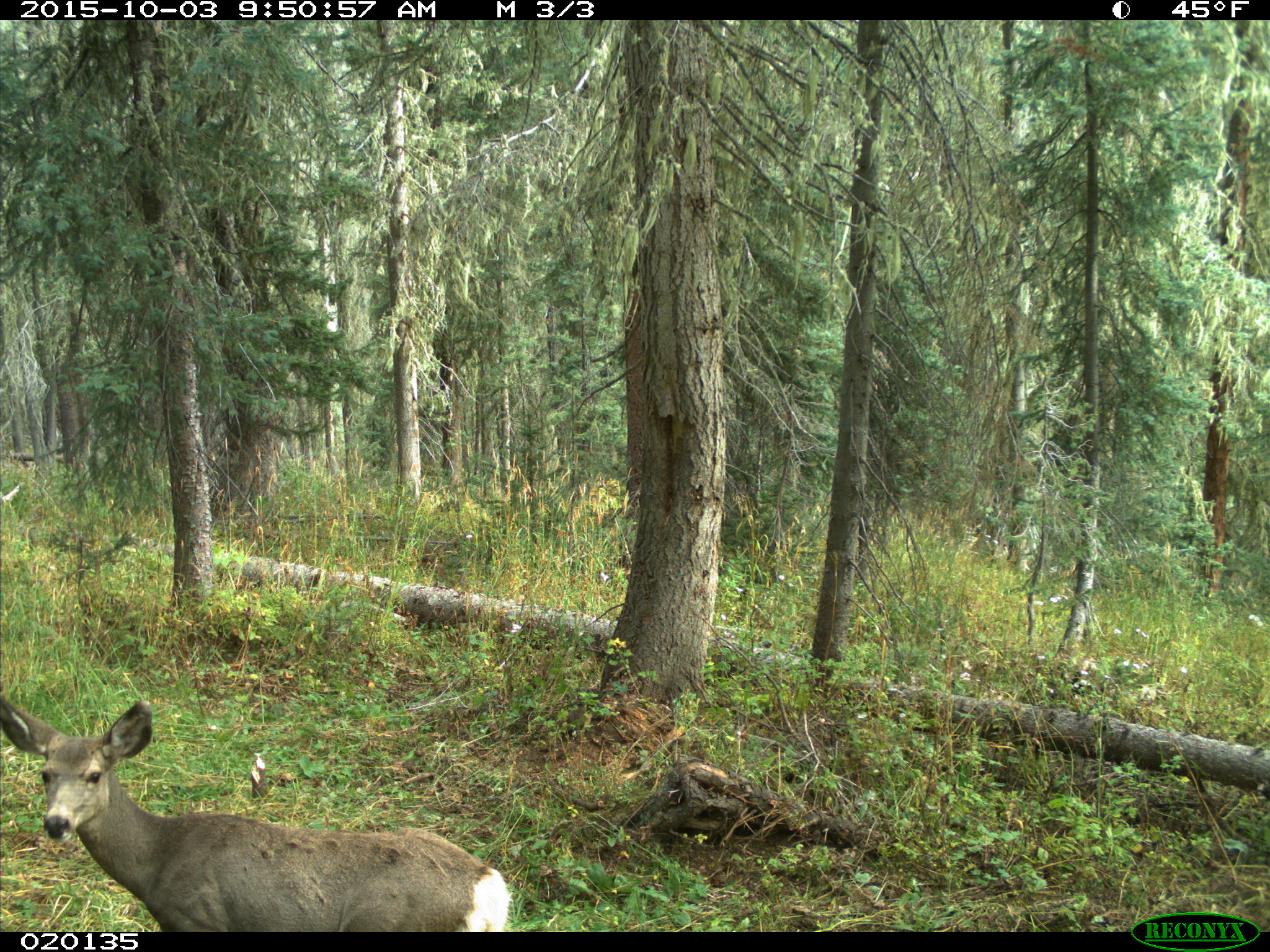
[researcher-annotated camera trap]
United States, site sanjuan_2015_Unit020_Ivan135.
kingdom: Animalia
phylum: Chordata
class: Mammalia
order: Artiodactyla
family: Cervidae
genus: Odocoileus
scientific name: Odocoileus hemionus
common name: mule deer